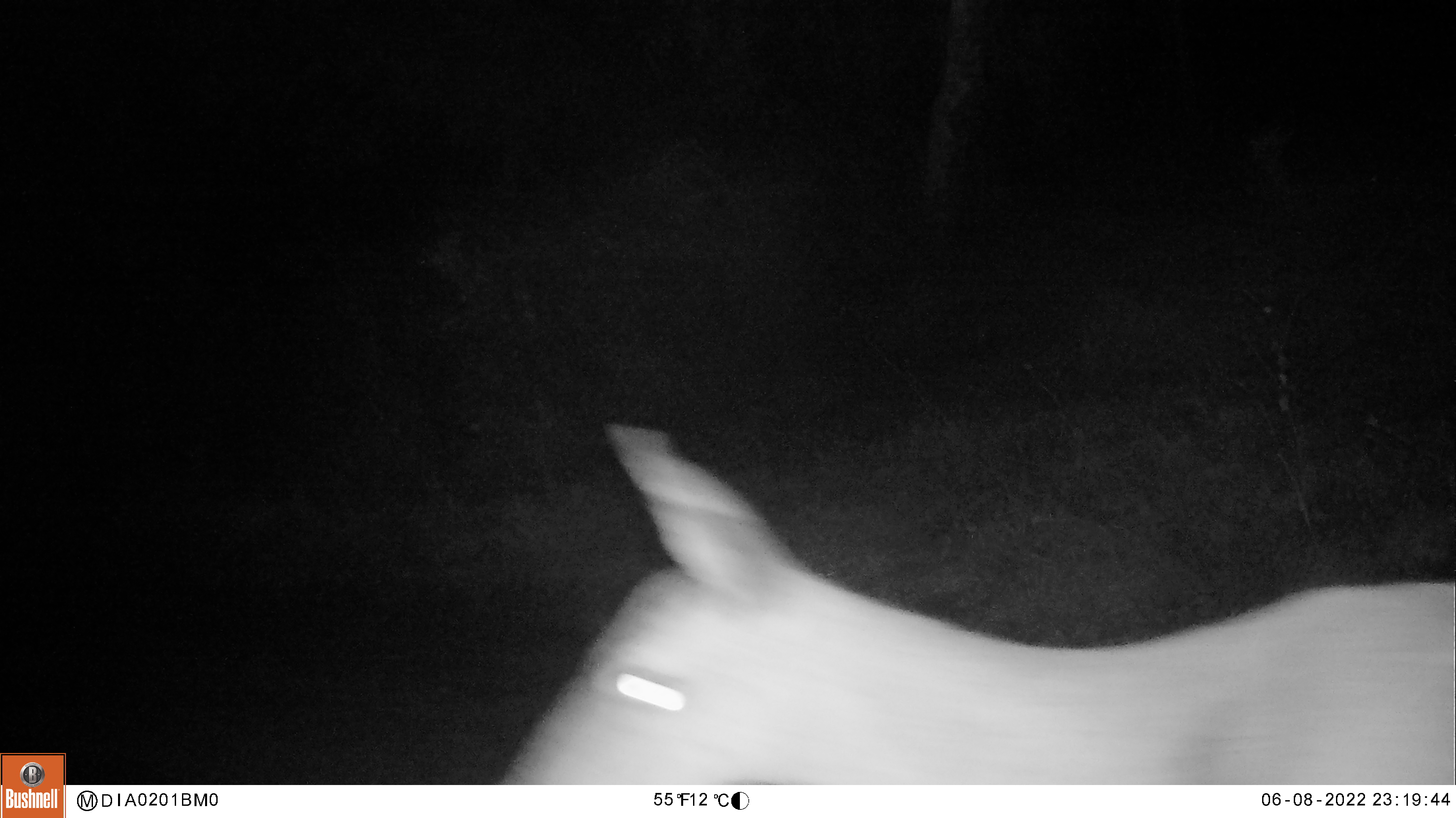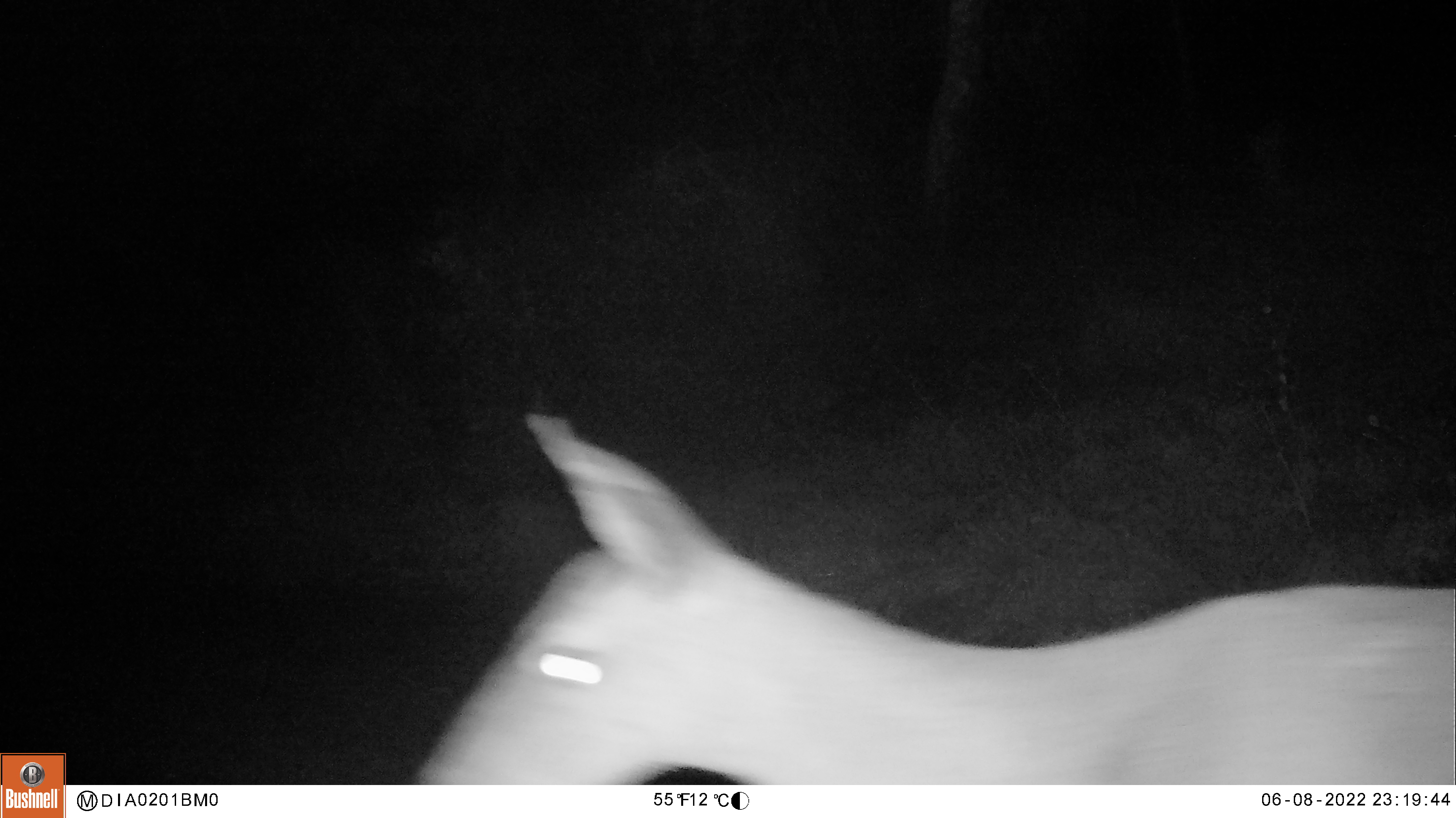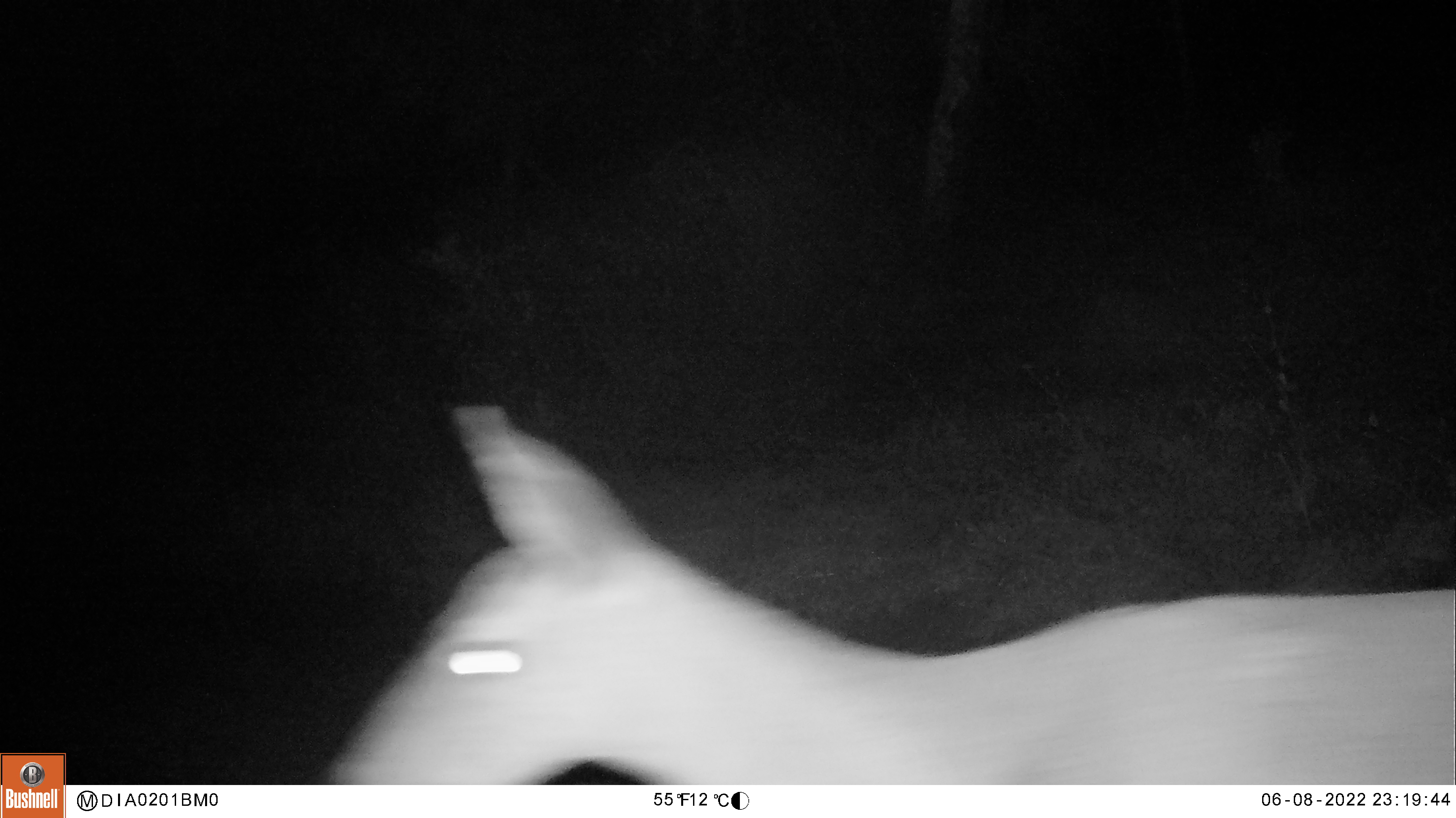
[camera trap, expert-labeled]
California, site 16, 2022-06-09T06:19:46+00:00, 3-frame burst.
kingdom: Animalia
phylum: Chordata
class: Mammalia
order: Artiodactyla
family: Cervidae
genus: Odocoileus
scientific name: Odocoileus hemionus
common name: mule deer